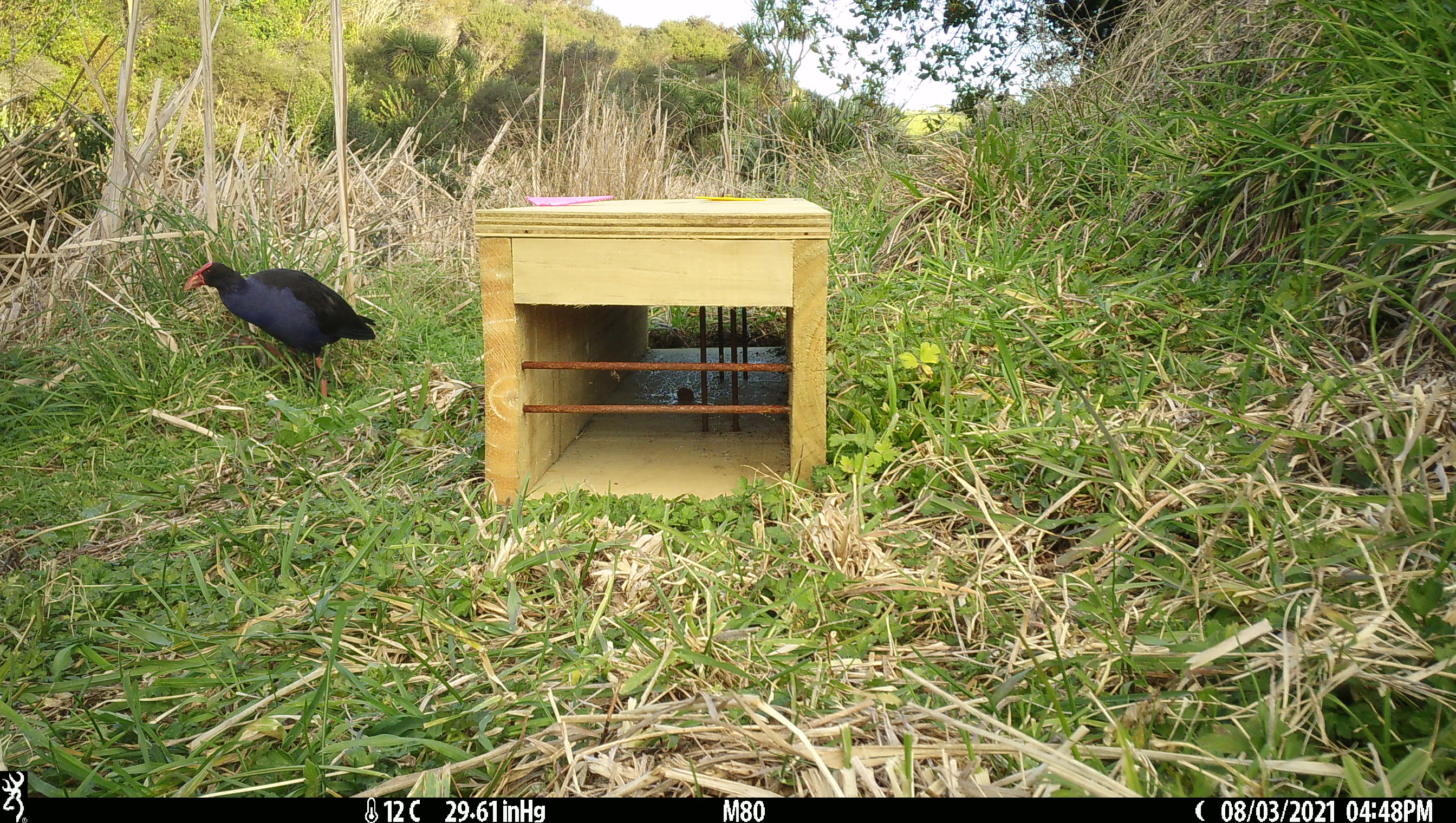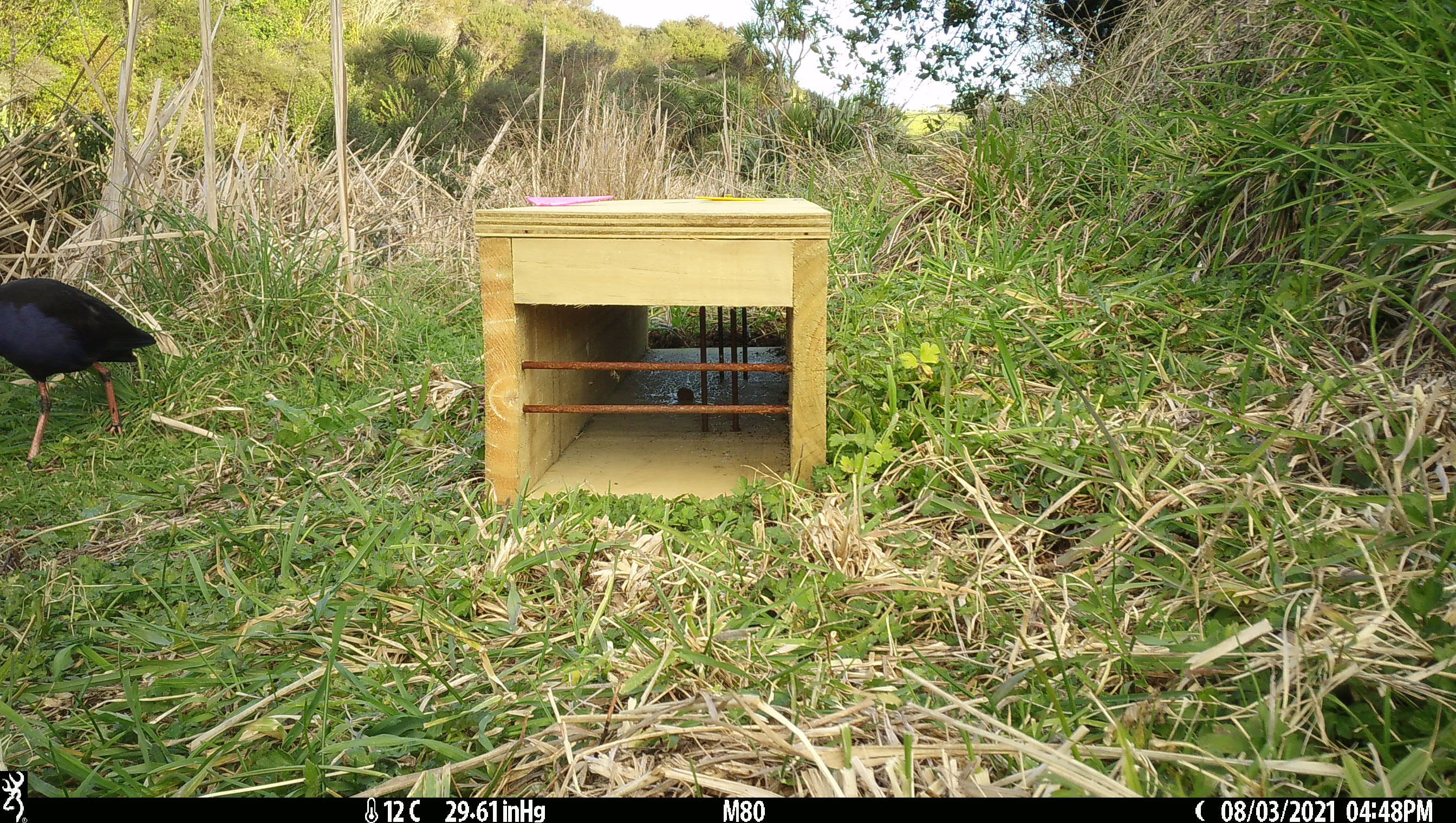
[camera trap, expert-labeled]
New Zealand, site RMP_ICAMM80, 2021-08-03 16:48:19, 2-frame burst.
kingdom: Animalia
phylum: Chordata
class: Aves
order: Gruiformes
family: Rallidae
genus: Porphyrio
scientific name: Porphyrio melanotus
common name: australasian swamphen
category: pukeko